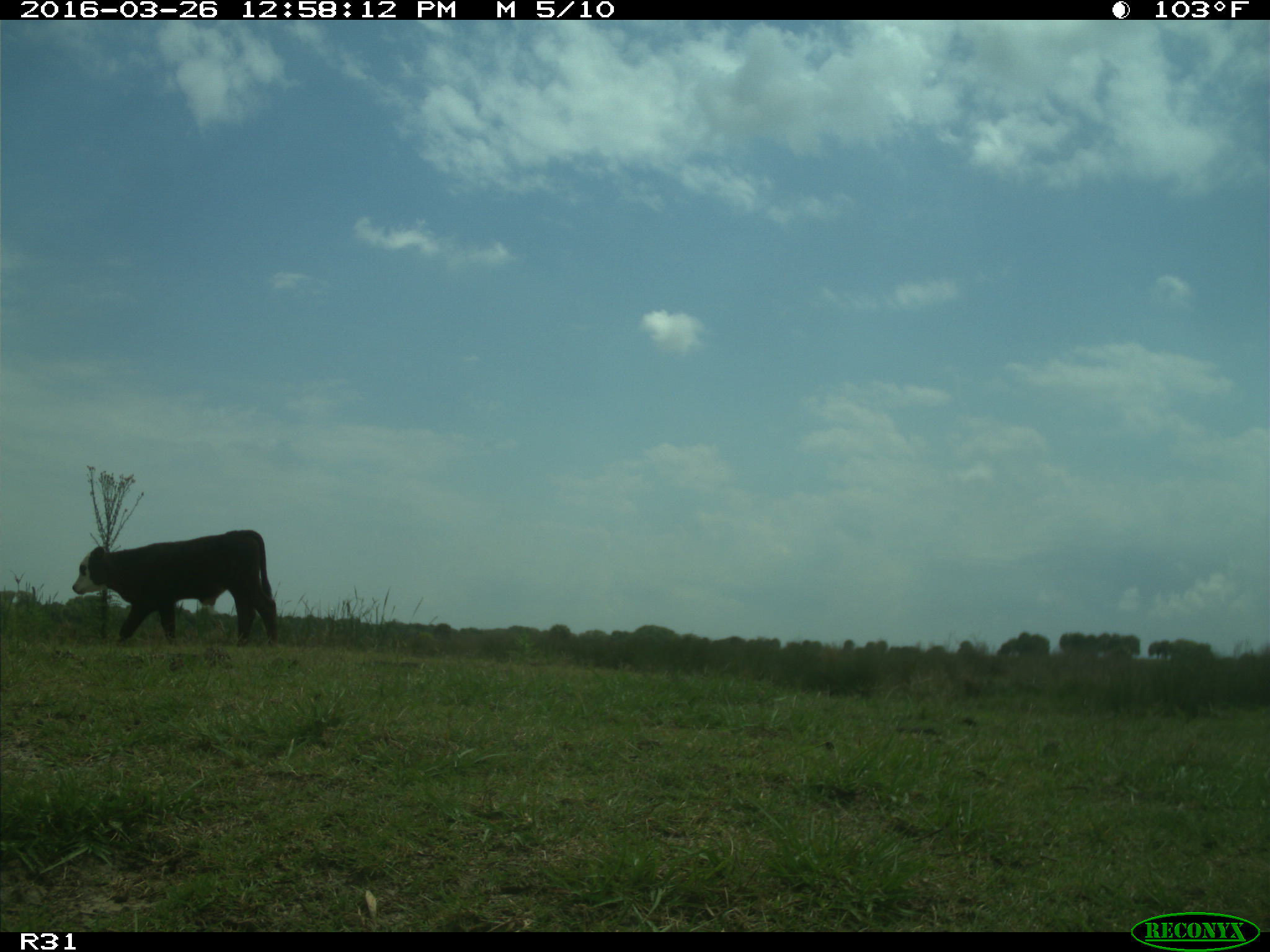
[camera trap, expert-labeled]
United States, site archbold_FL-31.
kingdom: Animalia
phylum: Chordata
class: Mammalia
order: Artiodactyla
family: Bovidae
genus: Bos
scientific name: Bos taurus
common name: domestic cow